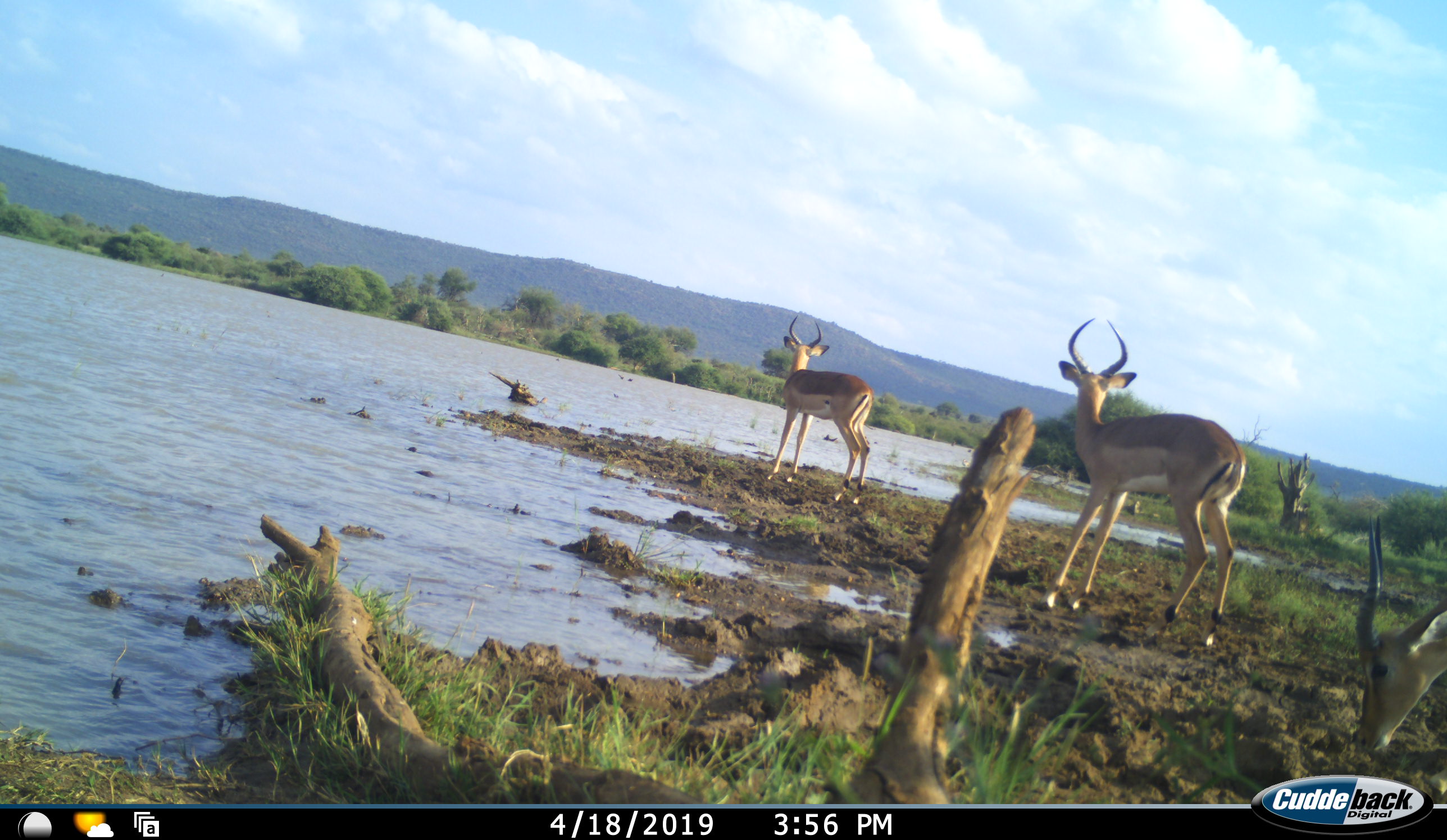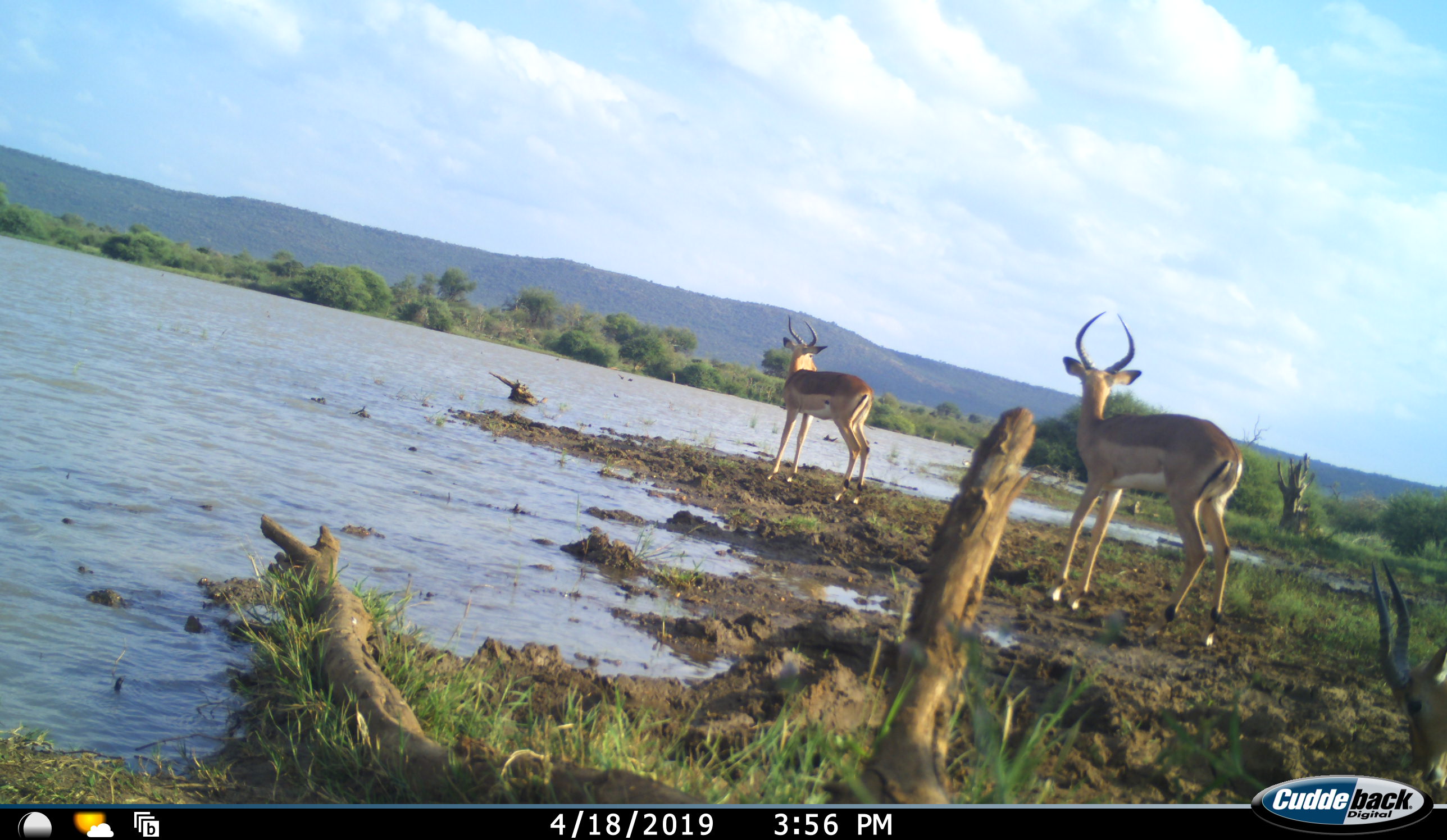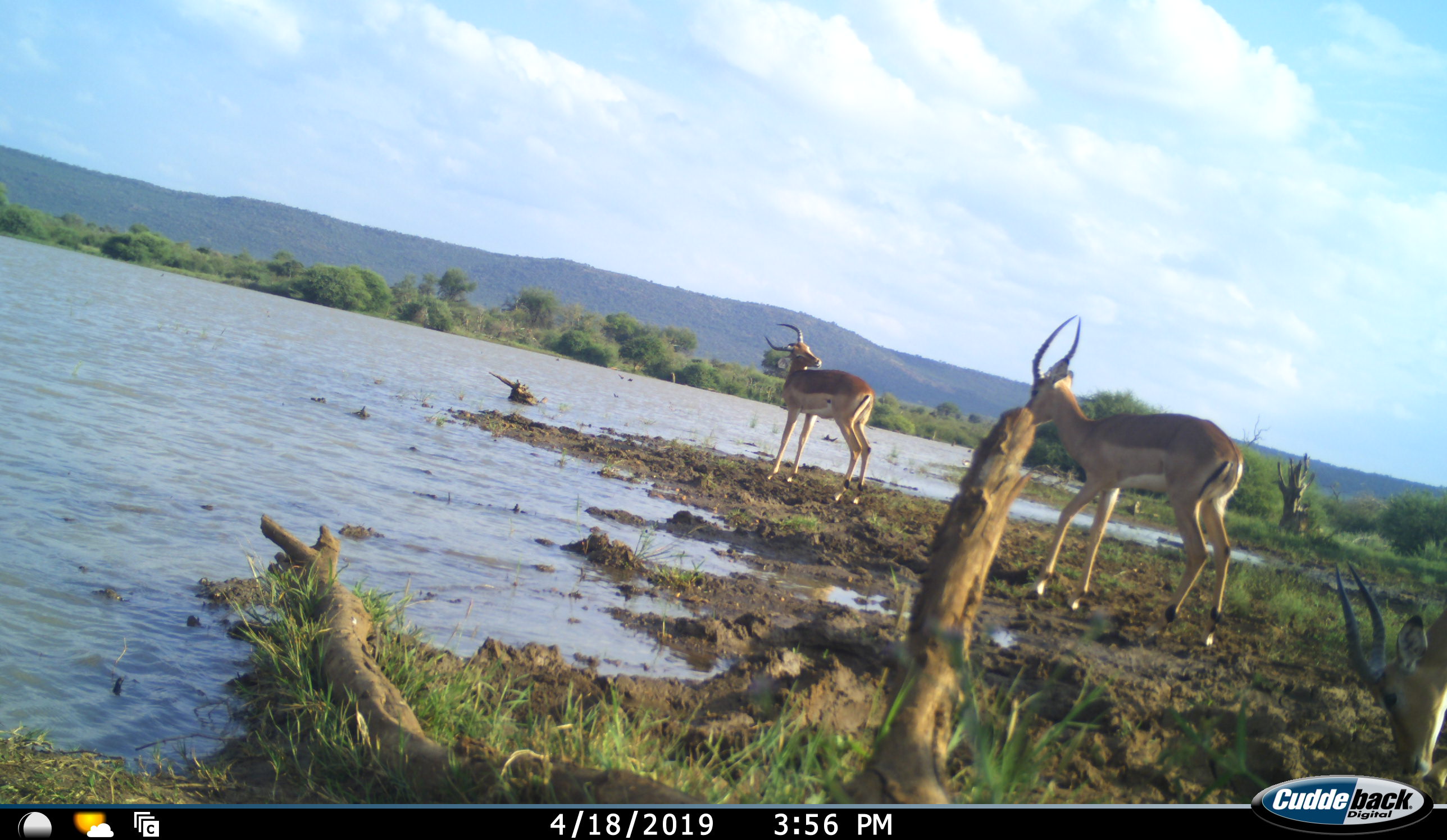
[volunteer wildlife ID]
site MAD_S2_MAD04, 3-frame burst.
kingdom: Animalia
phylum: Chordata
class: Mammalia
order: Artiodactyla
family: Bovidae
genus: Aepyceros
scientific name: Aepyceros melampus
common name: impala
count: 3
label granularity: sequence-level